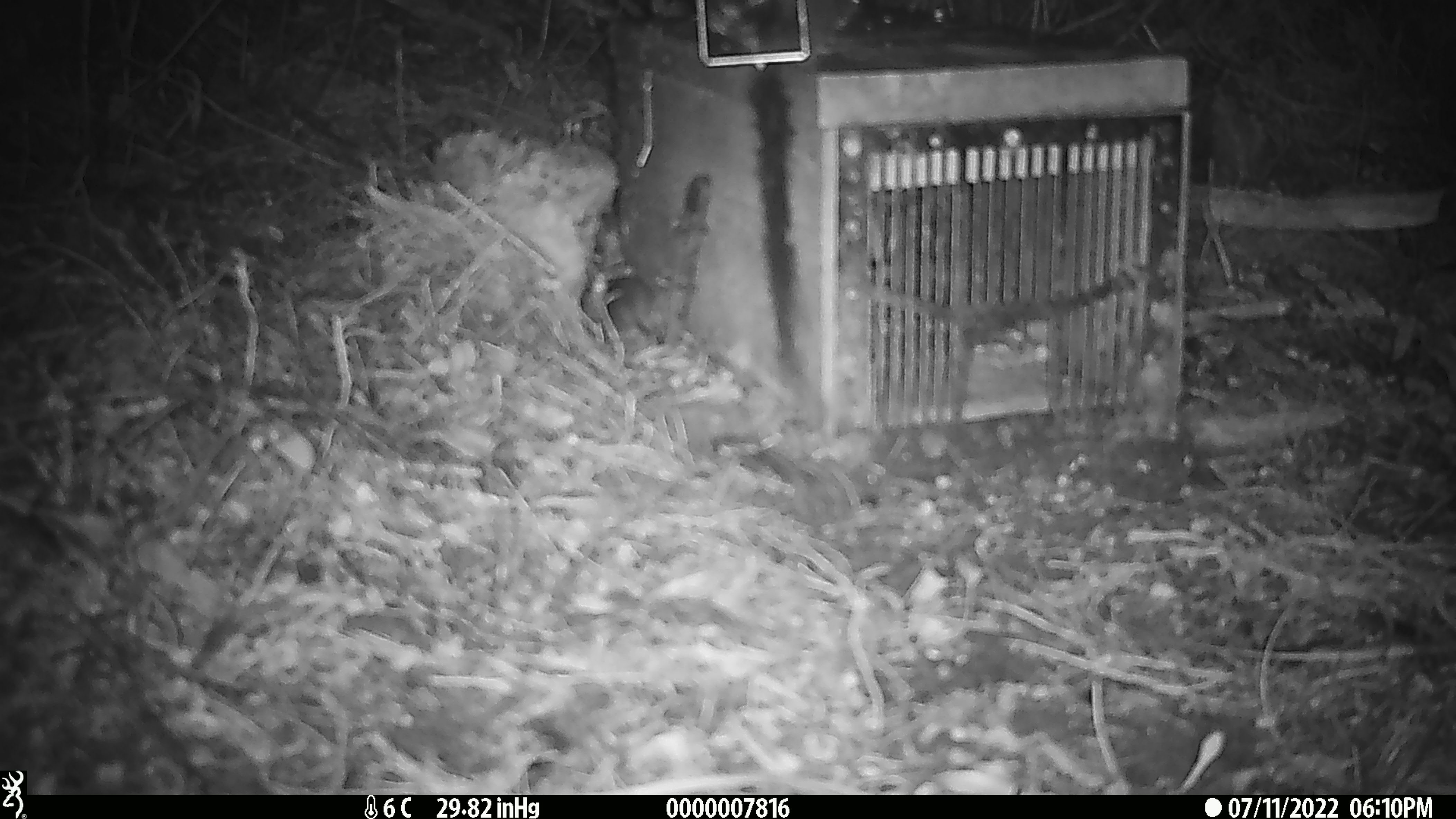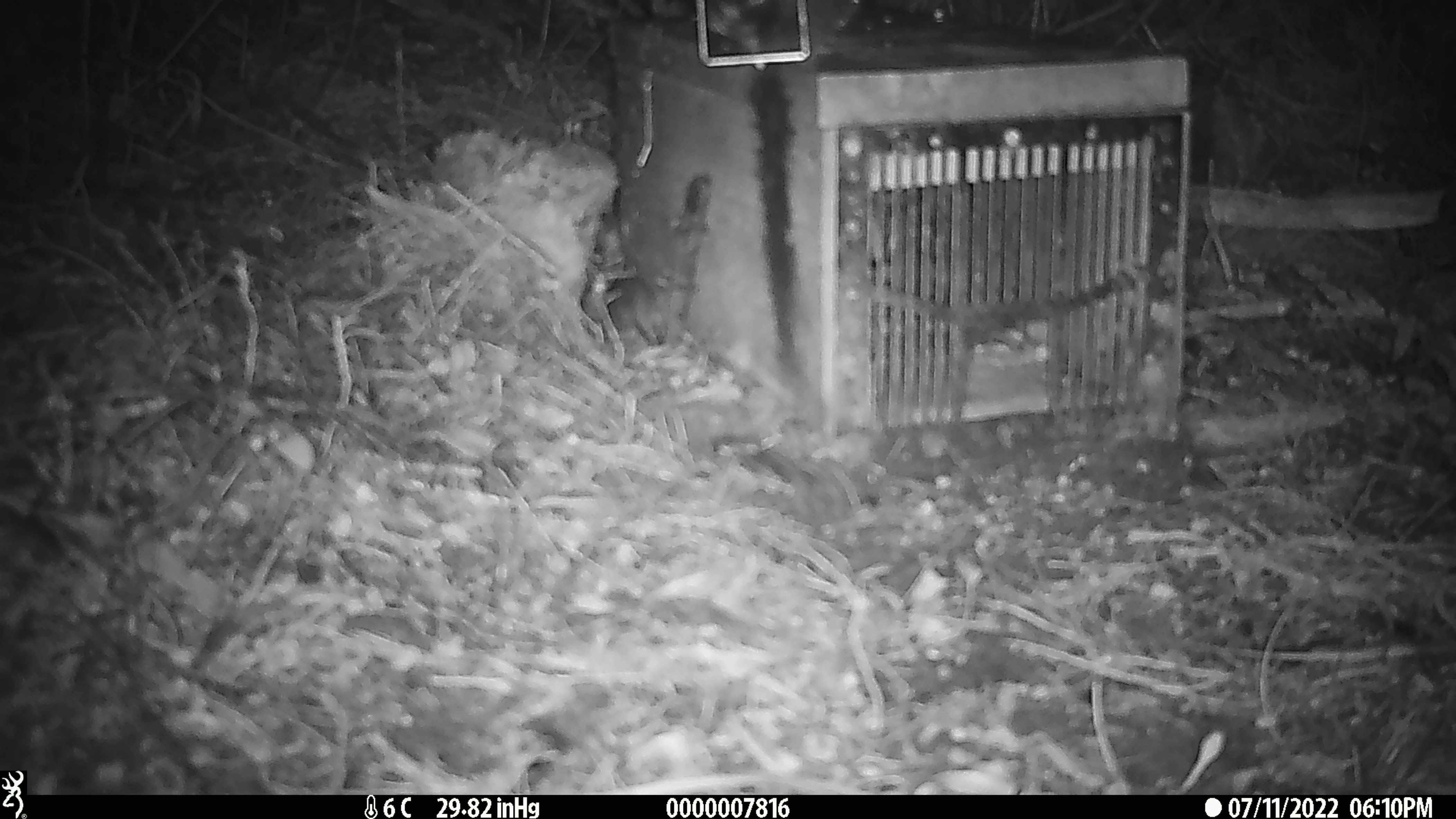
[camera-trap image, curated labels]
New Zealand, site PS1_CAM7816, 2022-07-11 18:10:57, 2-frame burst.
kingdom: Animalia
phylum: Chordata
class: Mammalia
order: Rodentia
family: Muridae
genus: Mus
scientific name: Mus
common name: mouse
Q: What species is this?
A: Mouse (Mus).